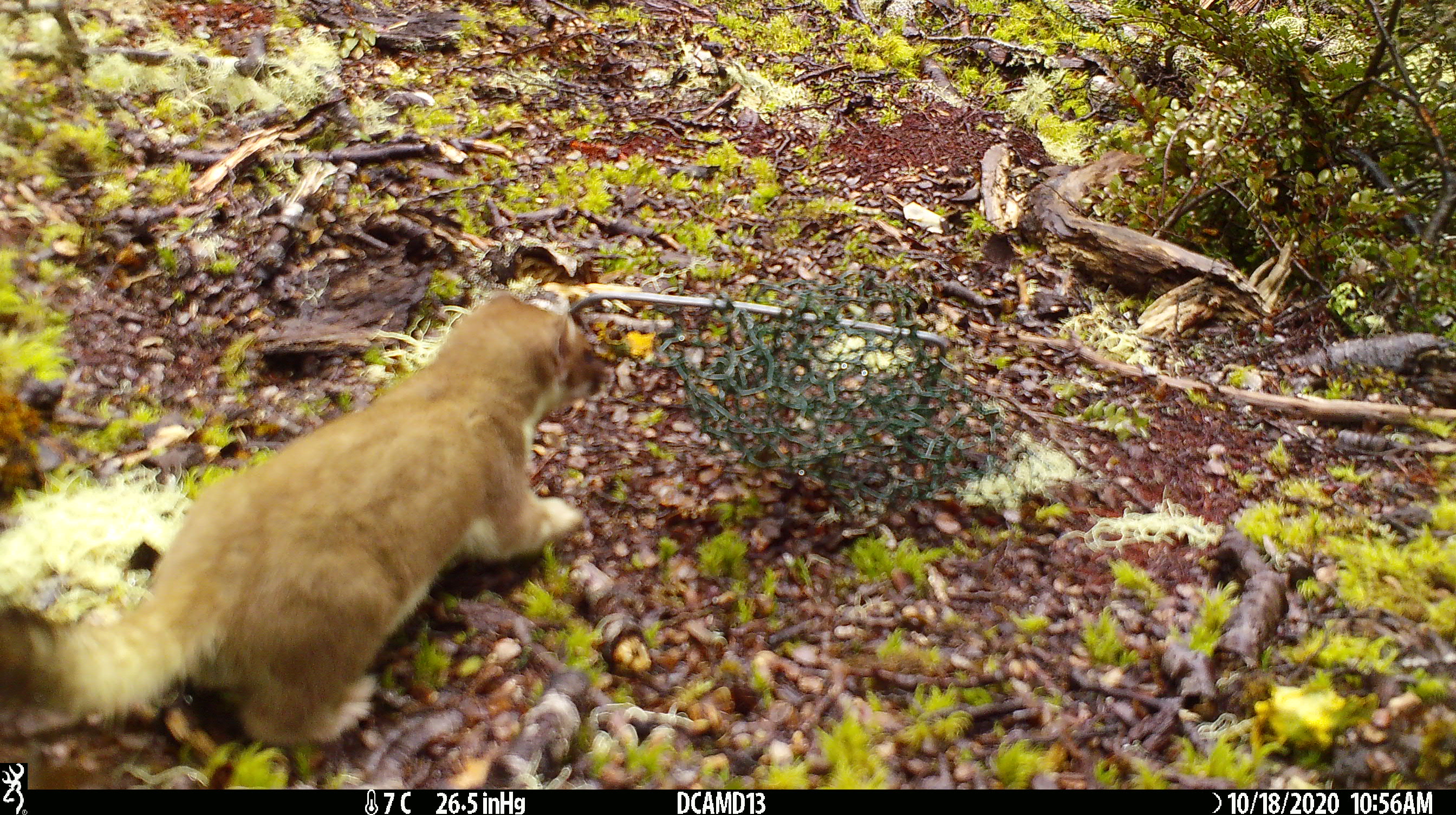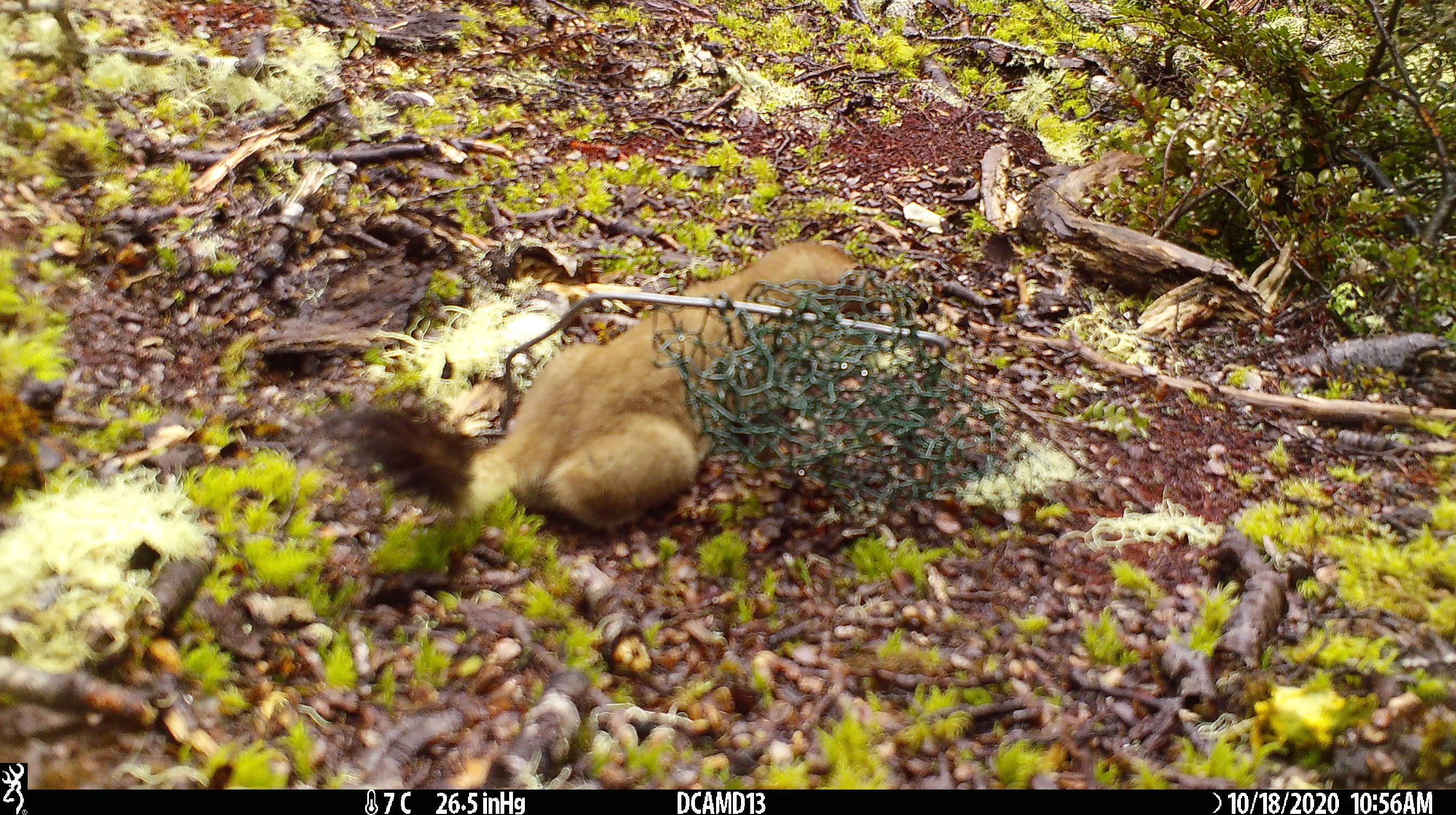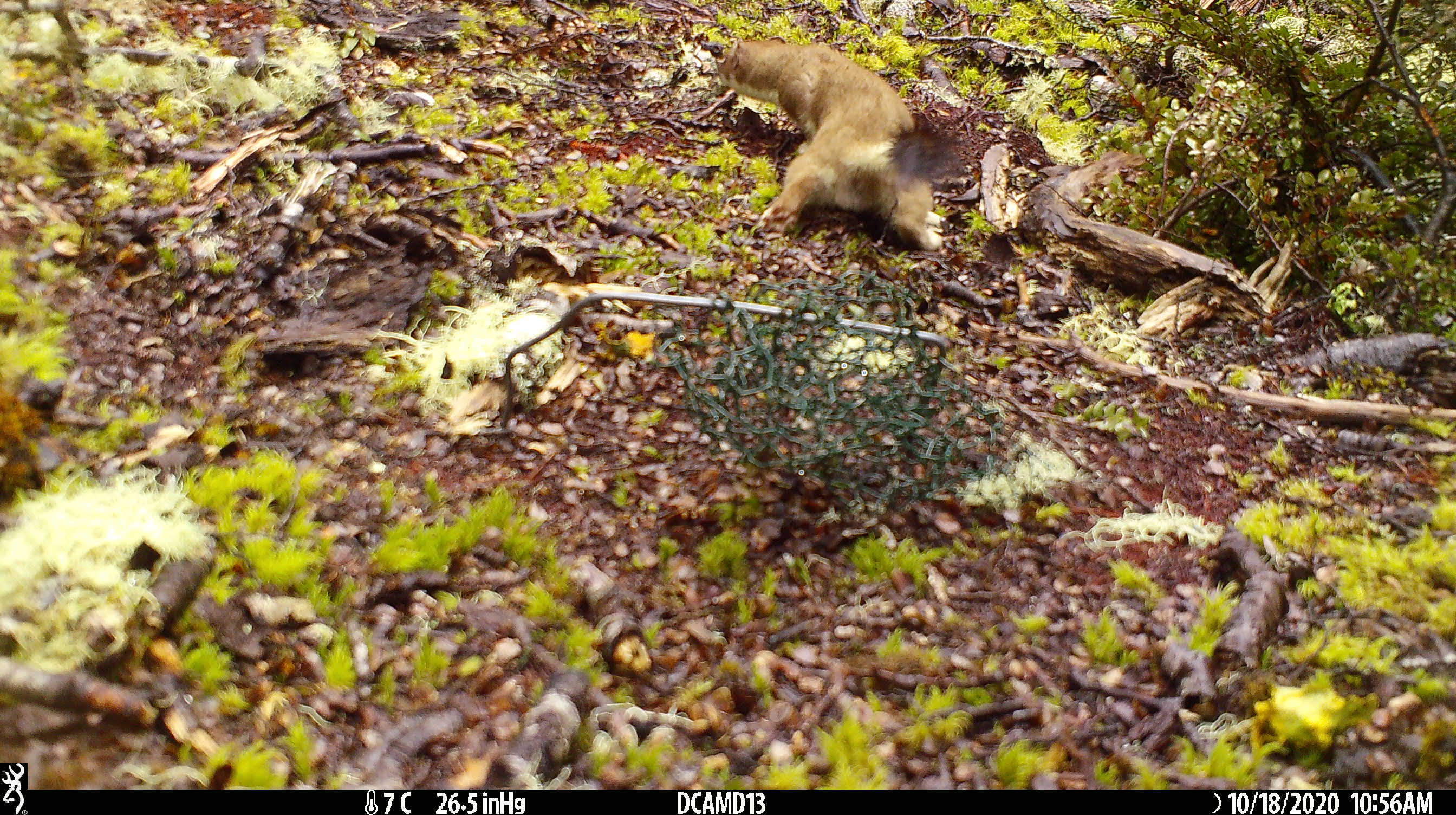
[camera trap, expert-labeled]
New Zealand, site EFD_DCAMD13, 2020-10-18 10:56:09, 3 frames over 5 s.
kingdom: Animalia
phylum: Chordata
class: Mammalia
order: Carnivora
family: Mustelidae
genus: Mustela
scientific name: Mustela erminea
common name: stoat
Stoat (Mustela erminea).